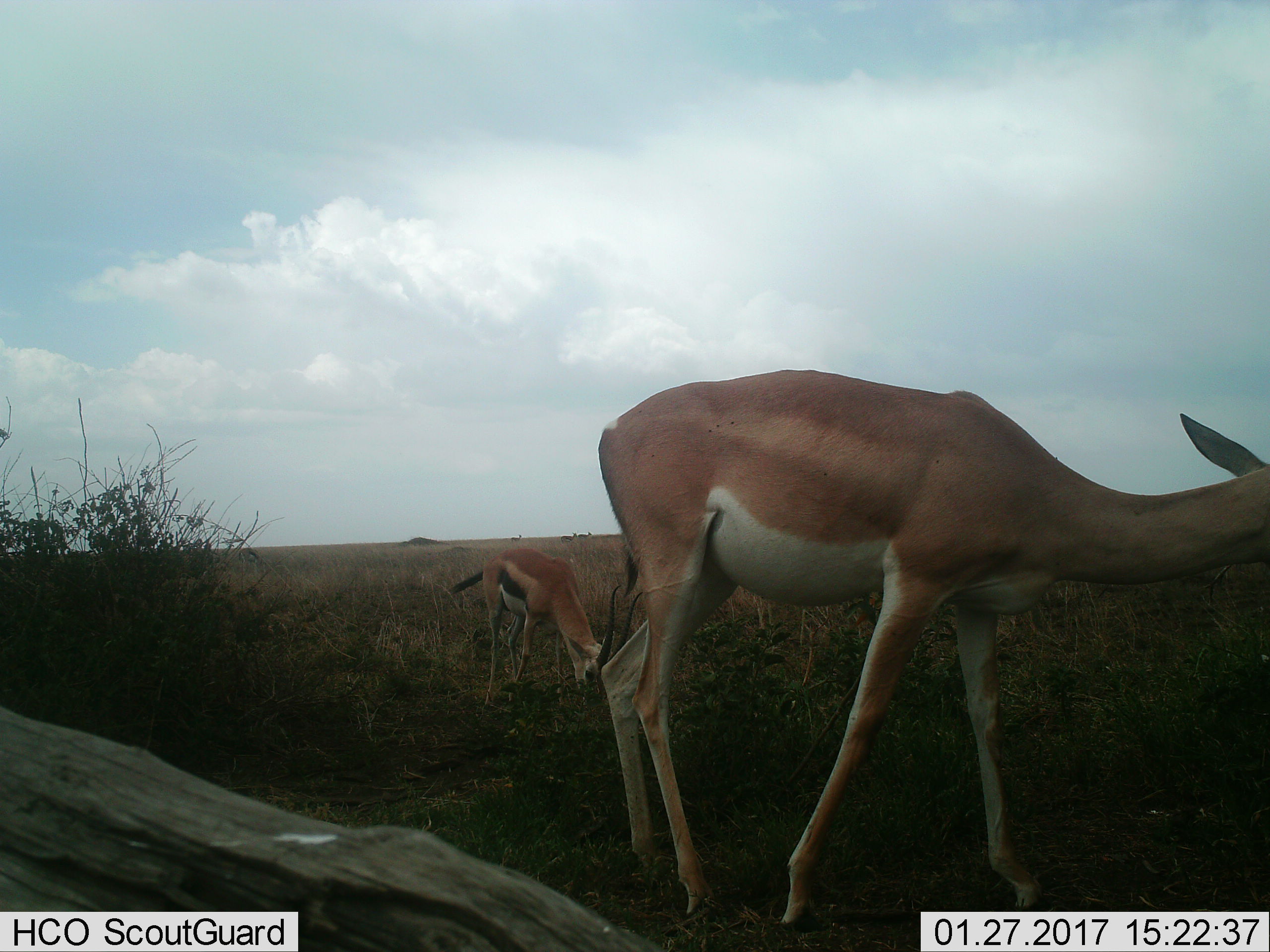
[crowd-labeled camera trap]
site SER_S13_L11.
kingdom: Animalia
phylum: Chordata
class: Mammalia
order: Artiodactyla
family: Bovidae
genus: Eudorcas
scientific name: Eudorcas thomsonii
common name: thomson's gazelle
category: gazellethomsons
Gazellethomsons (thomson's gazelle) (Eudorcas thomsonii), count 2. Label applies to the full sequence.